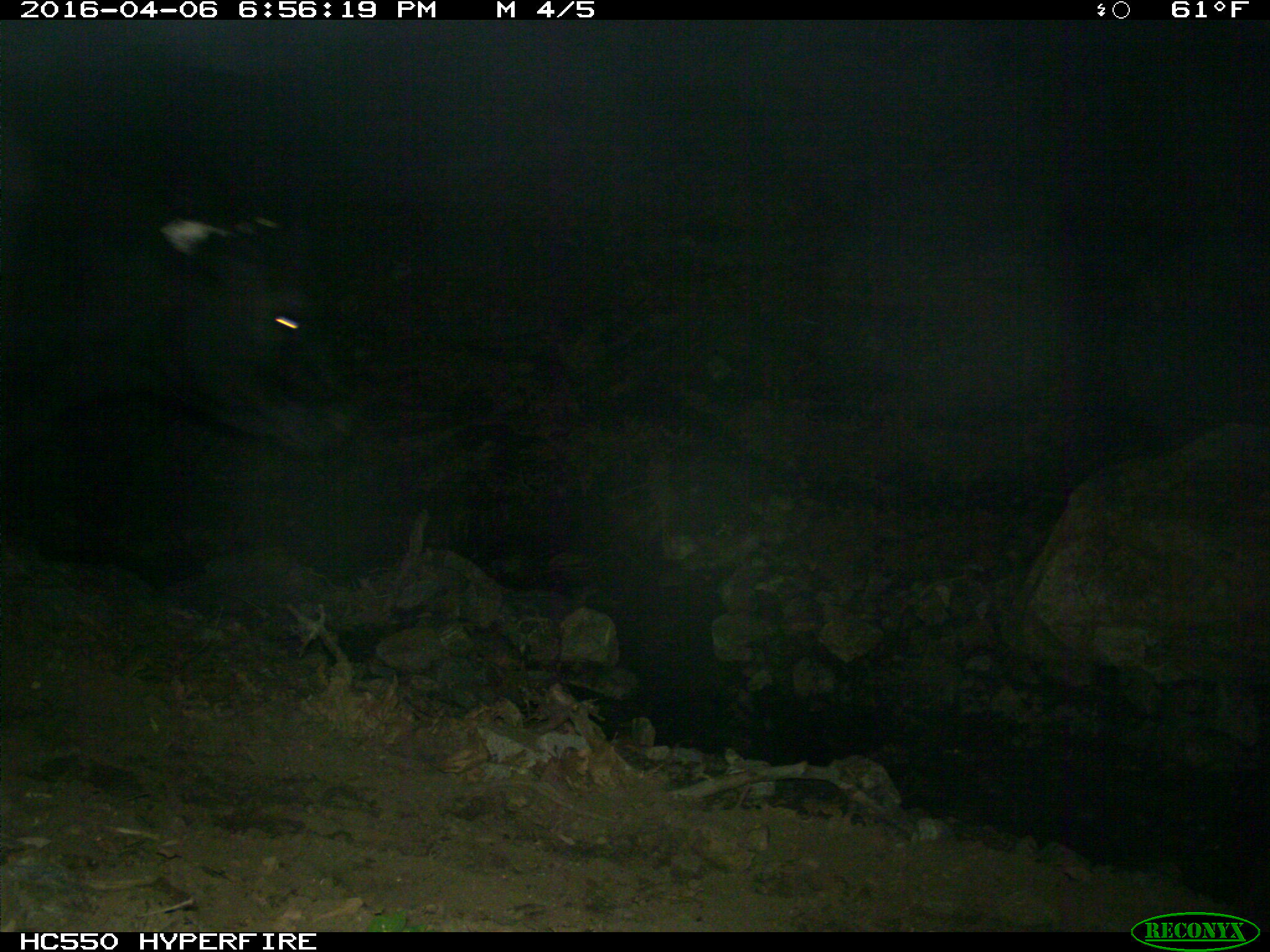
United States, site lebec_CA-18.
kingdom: Animalia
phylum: Chordata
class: Mammalia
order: Artiodactyla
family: Bovidae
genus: Bos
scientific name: Bos taurus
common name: domestic cow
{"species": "Bos taurus (domestic cow)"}